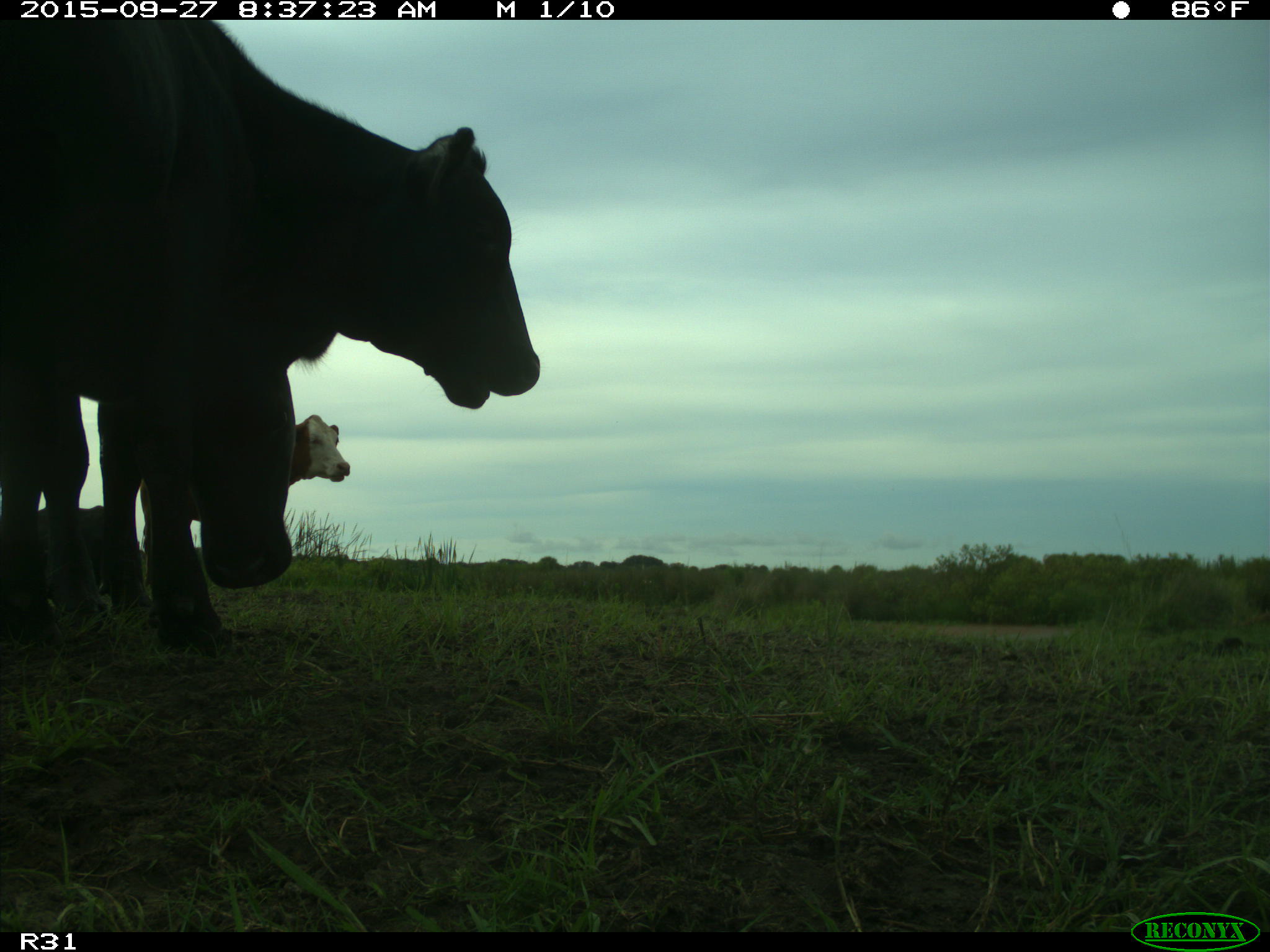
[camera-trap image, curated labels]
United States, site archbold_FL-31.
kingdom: Animalia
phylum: Chordata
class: Mammalia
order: Artiodactyla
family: Bovidae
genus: Bos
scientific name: Bos taurus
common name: domestic cow